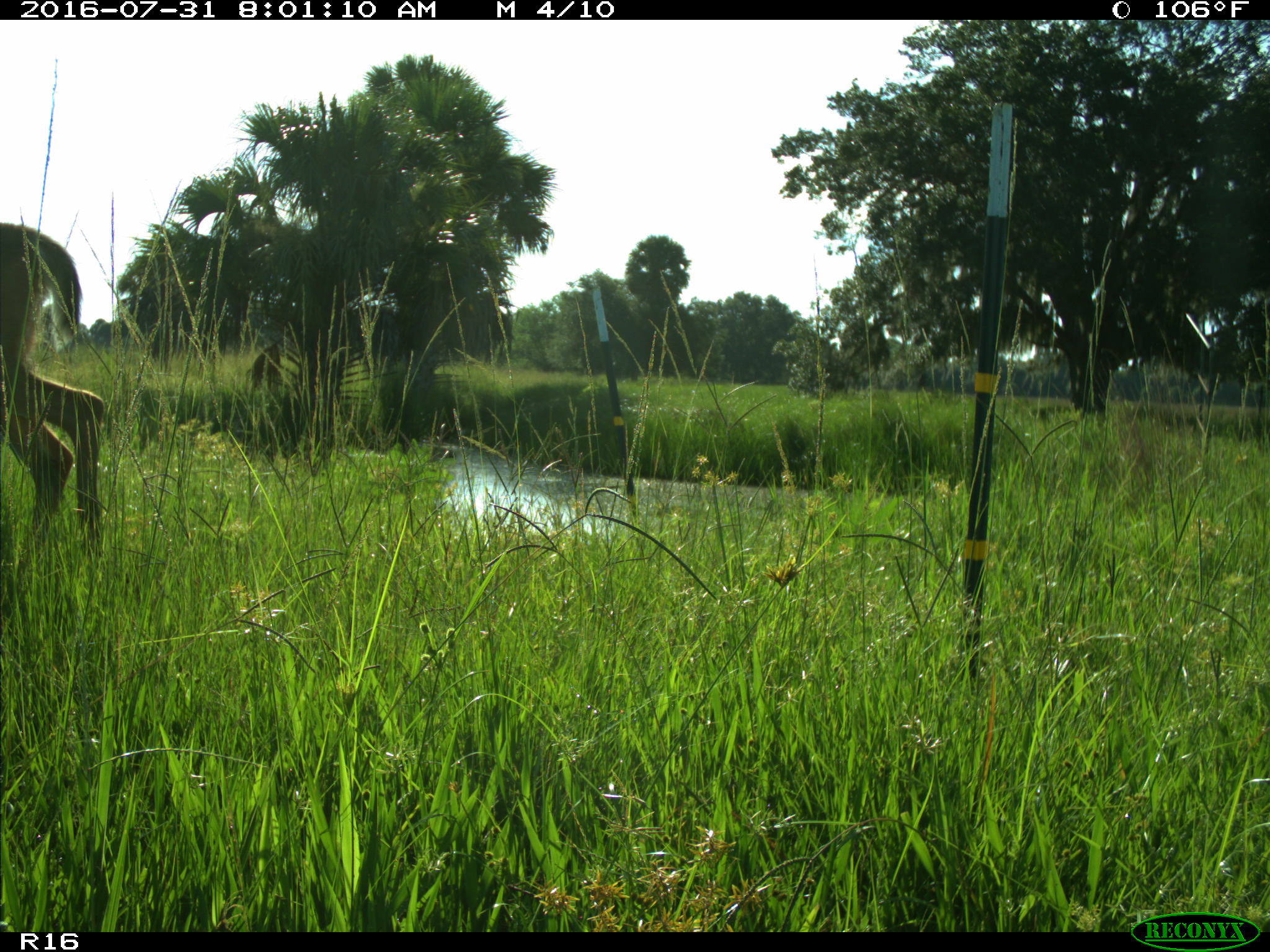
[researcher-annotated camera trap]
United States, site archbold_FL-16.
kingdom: Animalia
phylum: Chordata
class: Mammalia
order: Artiodactyla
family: Cervidae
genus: Odocoileus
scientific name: Odocoileus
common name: deer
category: unidentified deer